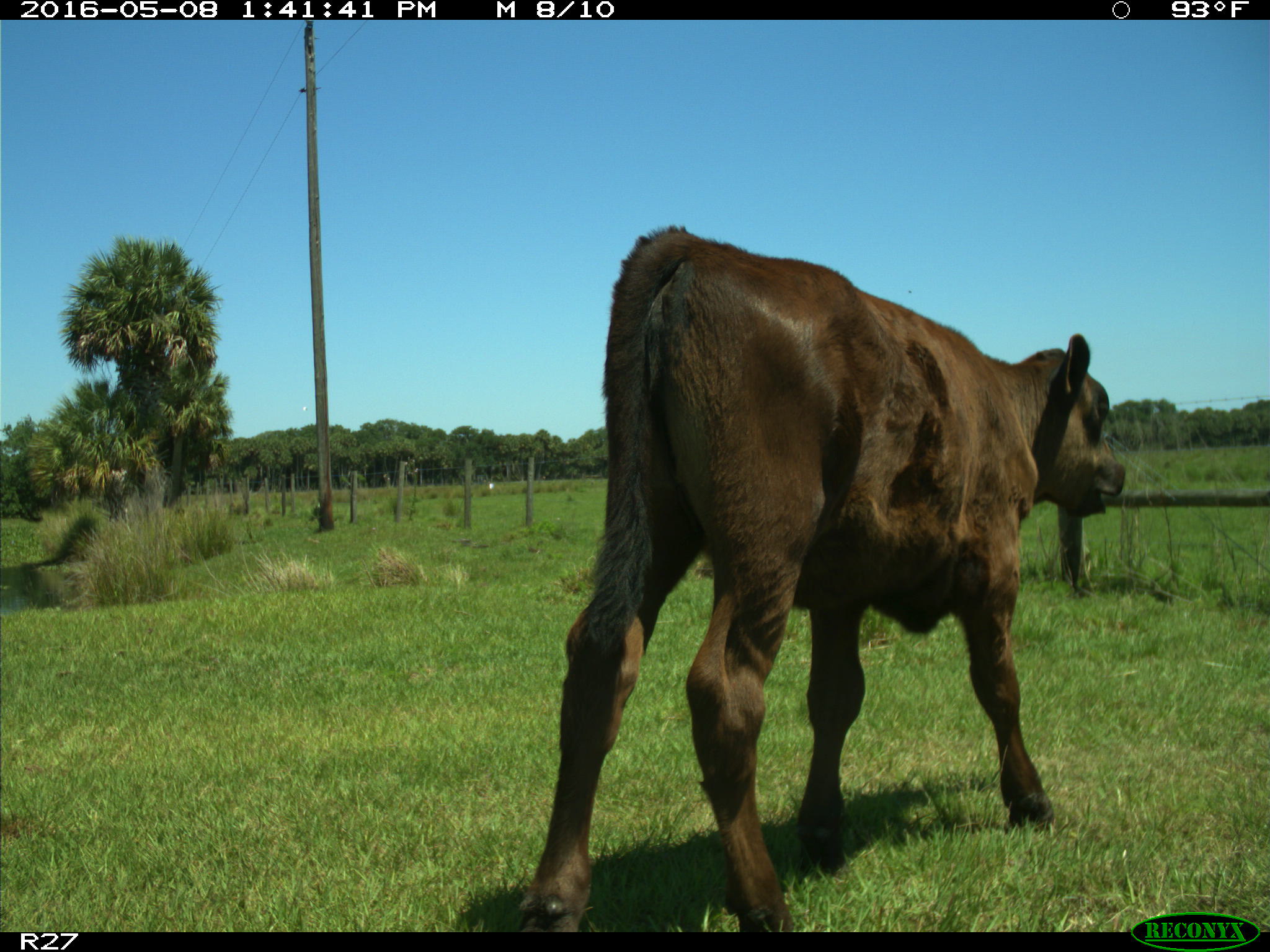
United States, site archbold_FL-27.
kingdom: Animalia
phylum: Chordata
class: Mammalia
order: Artiodactyla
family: Bovidae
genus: Bos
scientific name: Bos taurus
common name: domestic cow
Bos taurus (domestic cow).